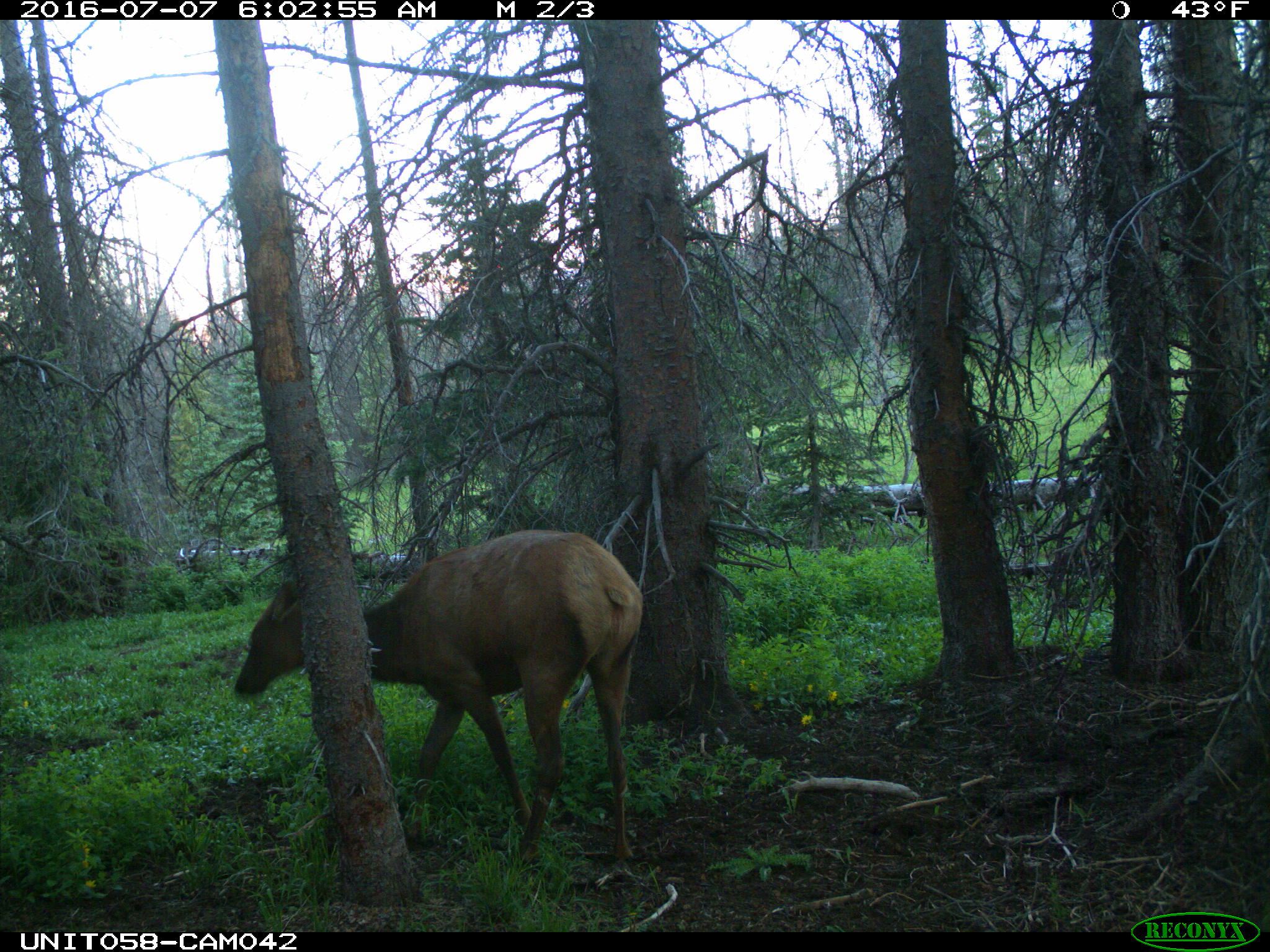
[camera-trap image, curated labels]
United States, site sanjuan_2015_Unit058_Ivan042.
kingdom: Animalia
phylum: Chordata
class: Mammalia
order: Artiodactyla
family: Cervidae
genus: Cervus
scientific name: Cervus elaphus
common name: red deer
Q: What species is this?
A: Cervus elaphus (red deer).